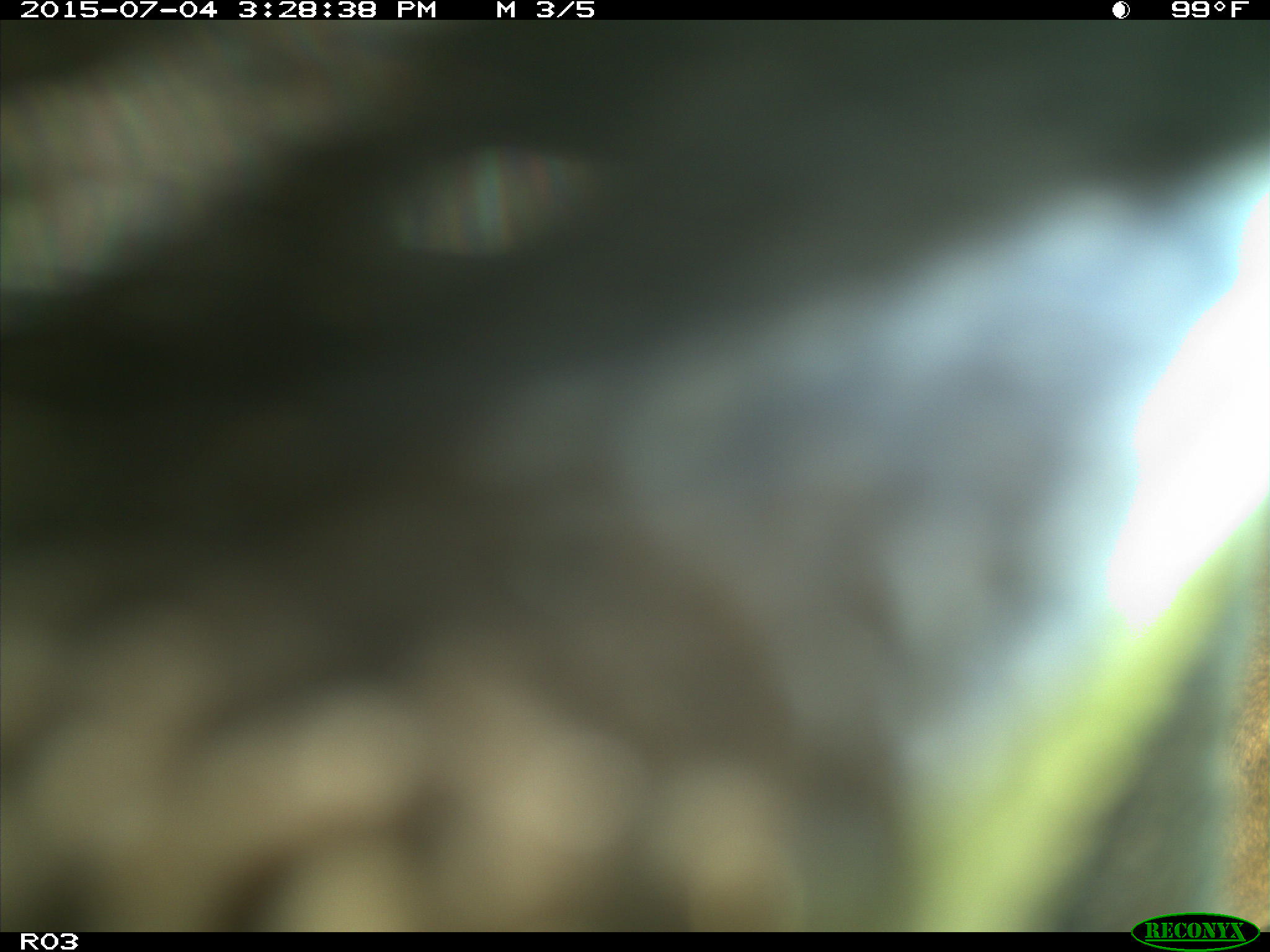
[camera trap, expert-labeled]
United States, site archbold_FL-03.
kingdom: Animalia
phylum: Chordata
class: Mammalia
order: Artiodactyla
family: Bovidae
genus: Bos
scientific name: Bos taurus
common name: domestic cow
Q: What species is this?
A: Bos taurus (domestic cow).